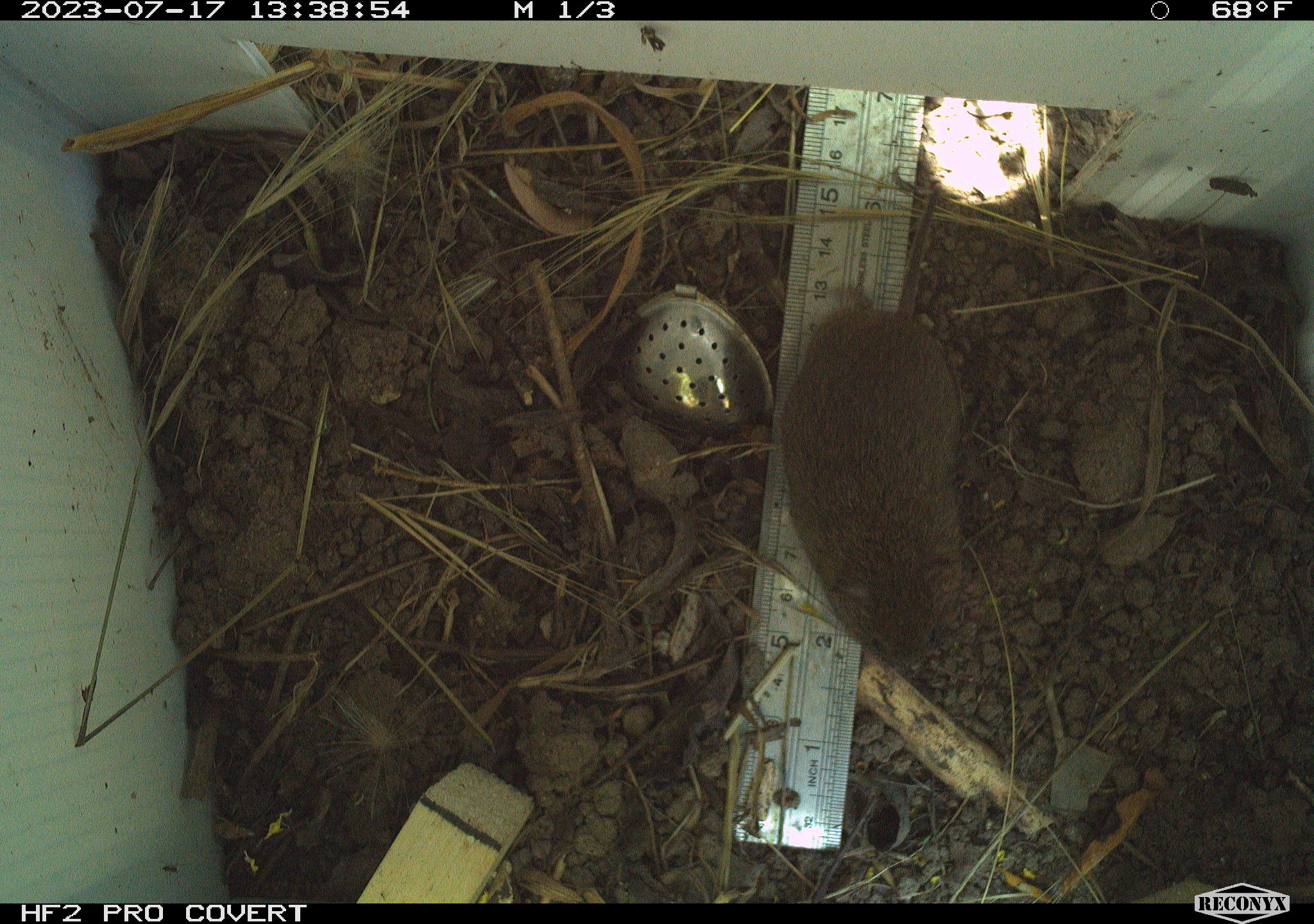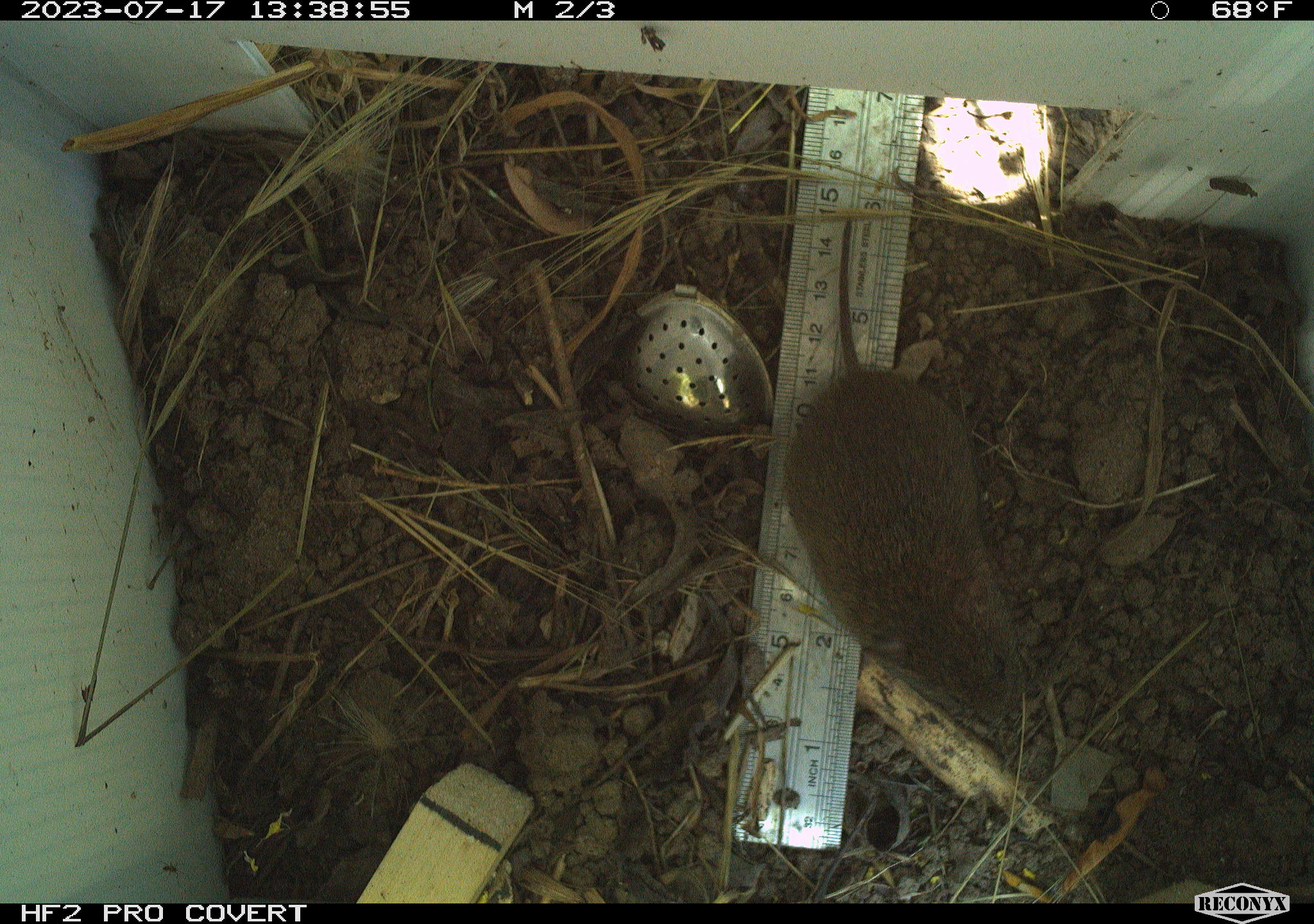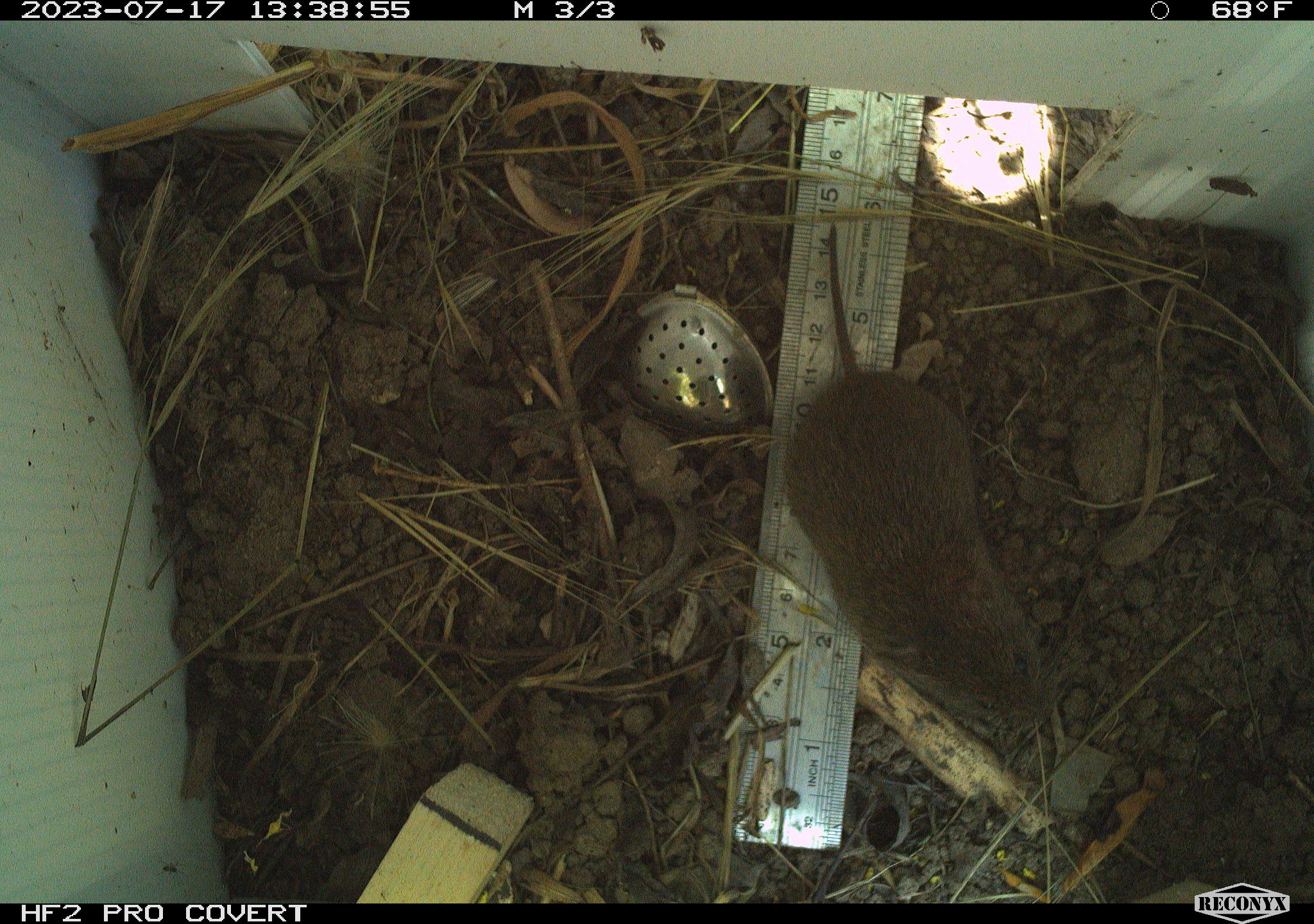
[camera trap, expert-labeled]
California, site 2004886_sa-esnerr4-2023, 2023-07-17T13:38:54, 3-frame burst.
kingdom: Animalia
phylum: Chordata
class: Mammalia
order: Rodentia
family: Cricetidae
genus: Microtus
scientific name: Microtus californicus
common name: california vole